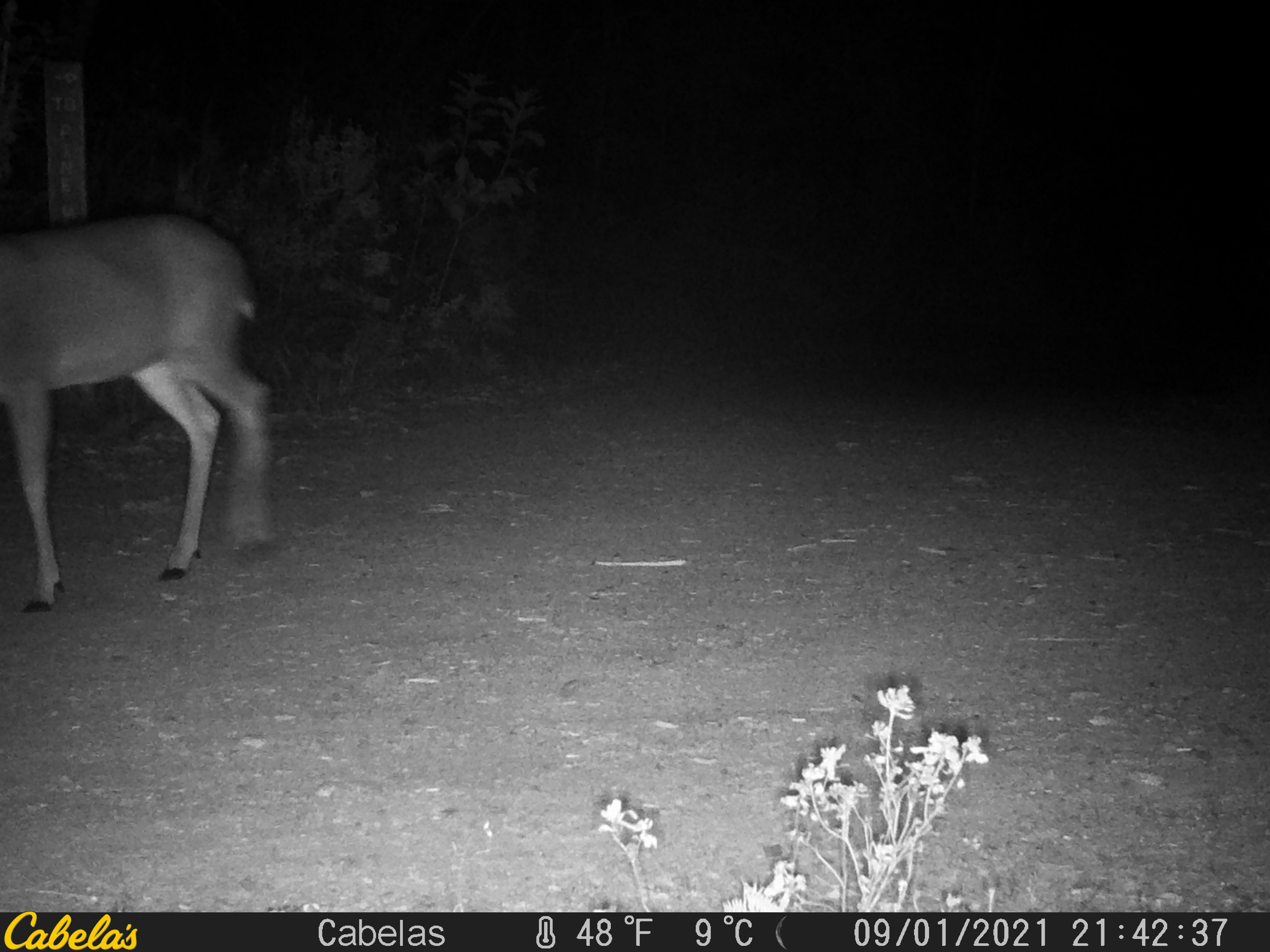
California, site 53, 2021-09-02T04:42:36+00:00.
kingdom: Animalia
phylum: Chordata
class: Mammalia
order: Artiodactyla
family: Cervidae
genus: Odocoileus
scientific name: Odocoileus hemionus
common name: mule deer